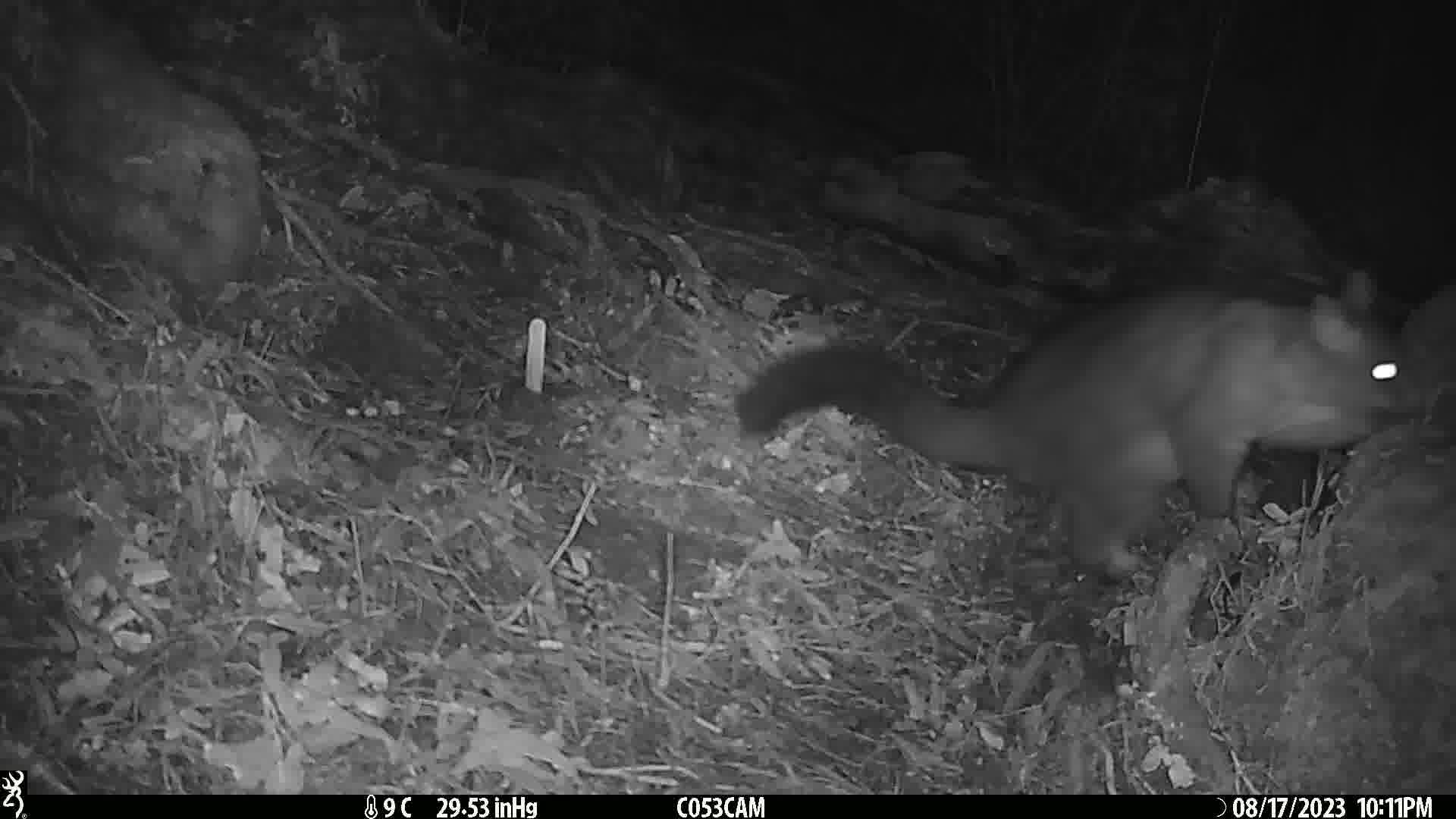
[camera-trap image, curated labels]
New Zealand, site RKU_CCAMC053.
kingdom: Animalia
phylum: Chordata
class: Mammalia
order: Diprotodontia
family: Phalangeridae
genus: Trichosurus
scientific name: Trichosurus vulpecula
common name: common brushtail possum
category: possum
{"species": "possum (common brushtail possum) (Trichosurus vulpecula)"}